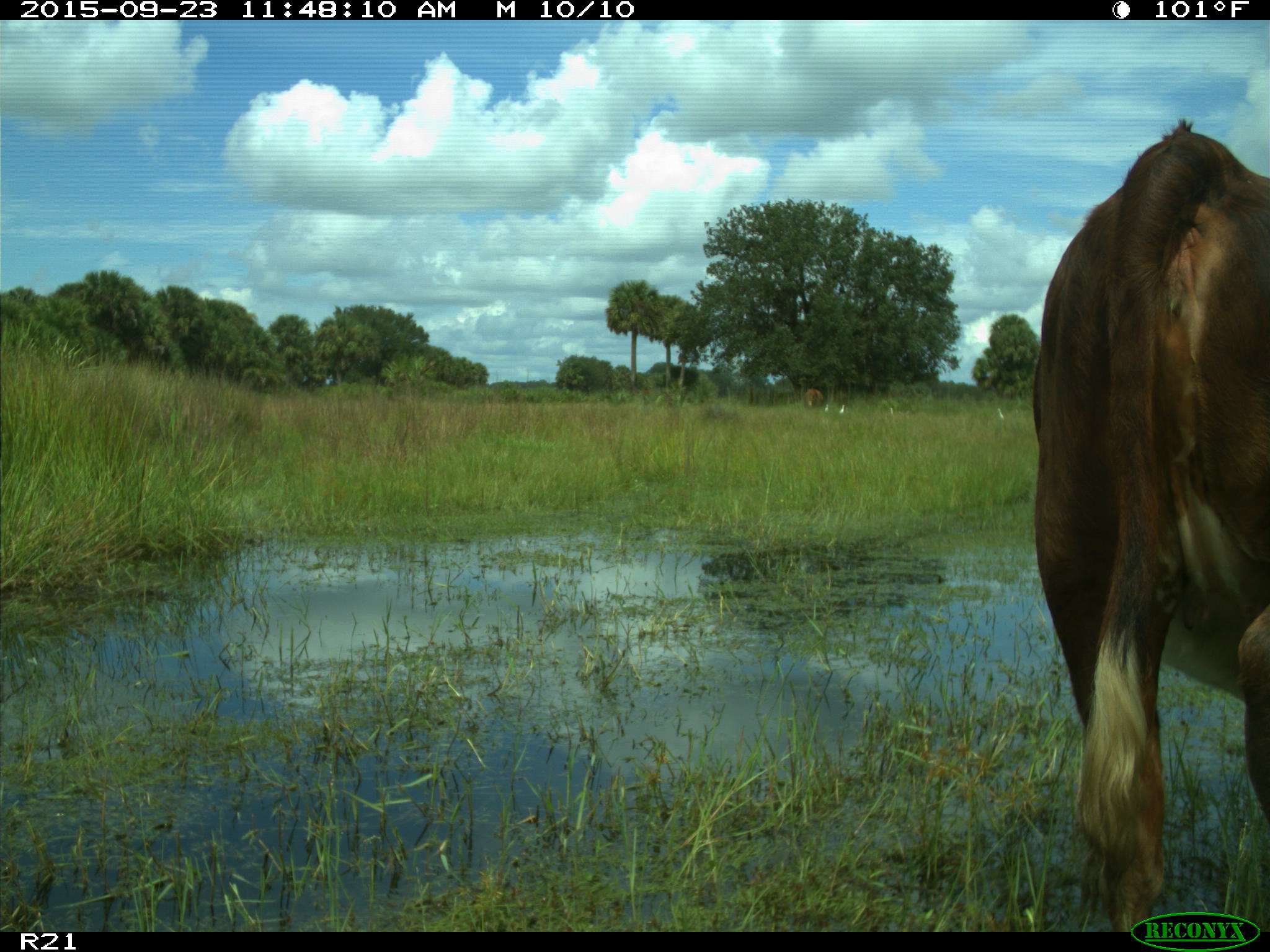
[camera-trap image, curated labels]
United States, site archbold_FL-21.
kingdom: Animalia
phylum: Chordata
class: Mammalia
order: Artiodactyla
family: Bovidae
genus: Bos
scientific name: Bos taurus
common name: domestic cow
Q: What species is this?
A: Bos taurus (domestic cow).